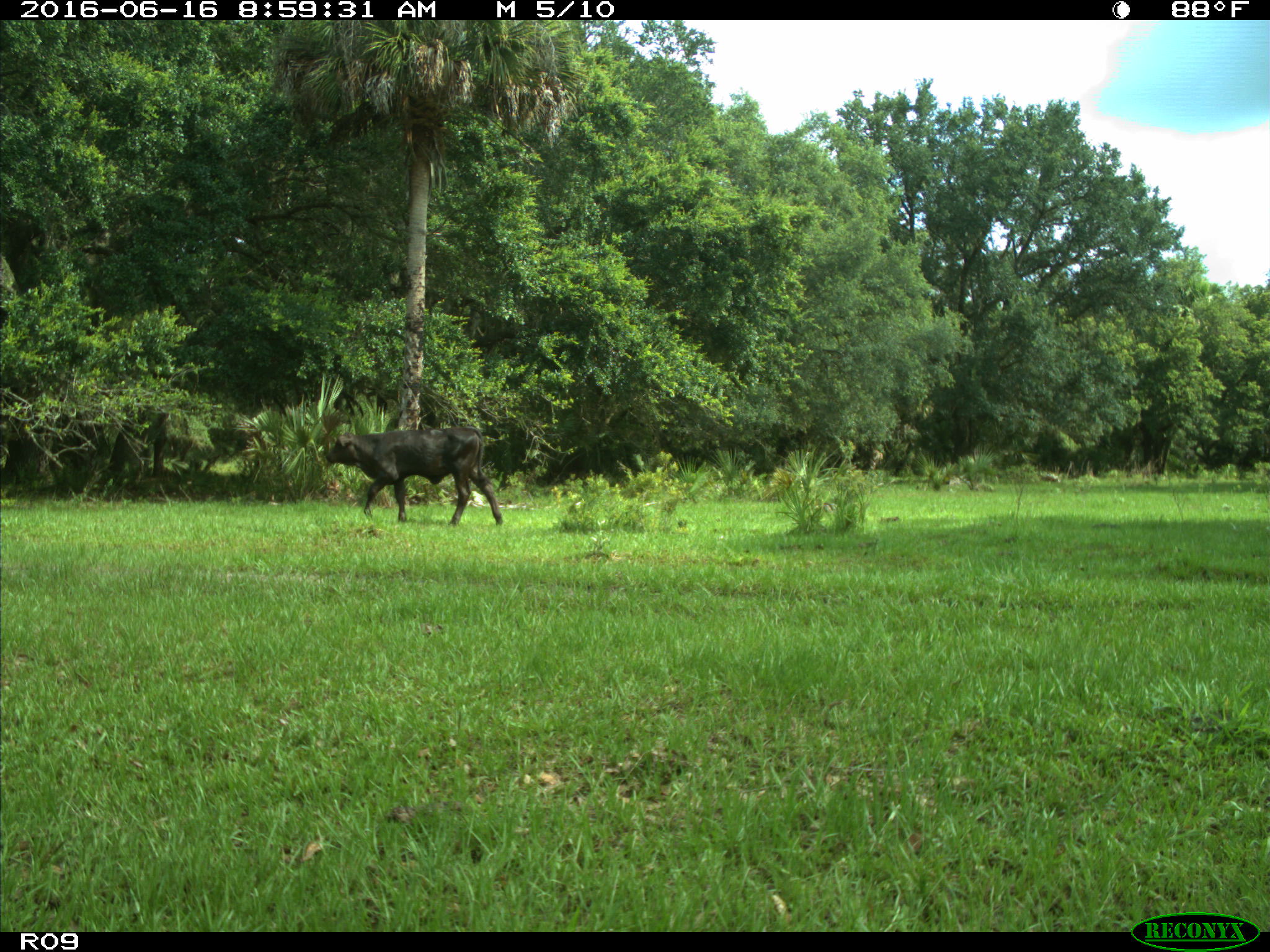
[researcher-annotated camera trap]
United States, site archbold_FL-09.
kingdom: Animalia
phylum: Chordata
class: Mammalia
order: Artiodactyla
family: Bovidae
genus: Bos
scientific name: Bos taurus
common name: domestic cow